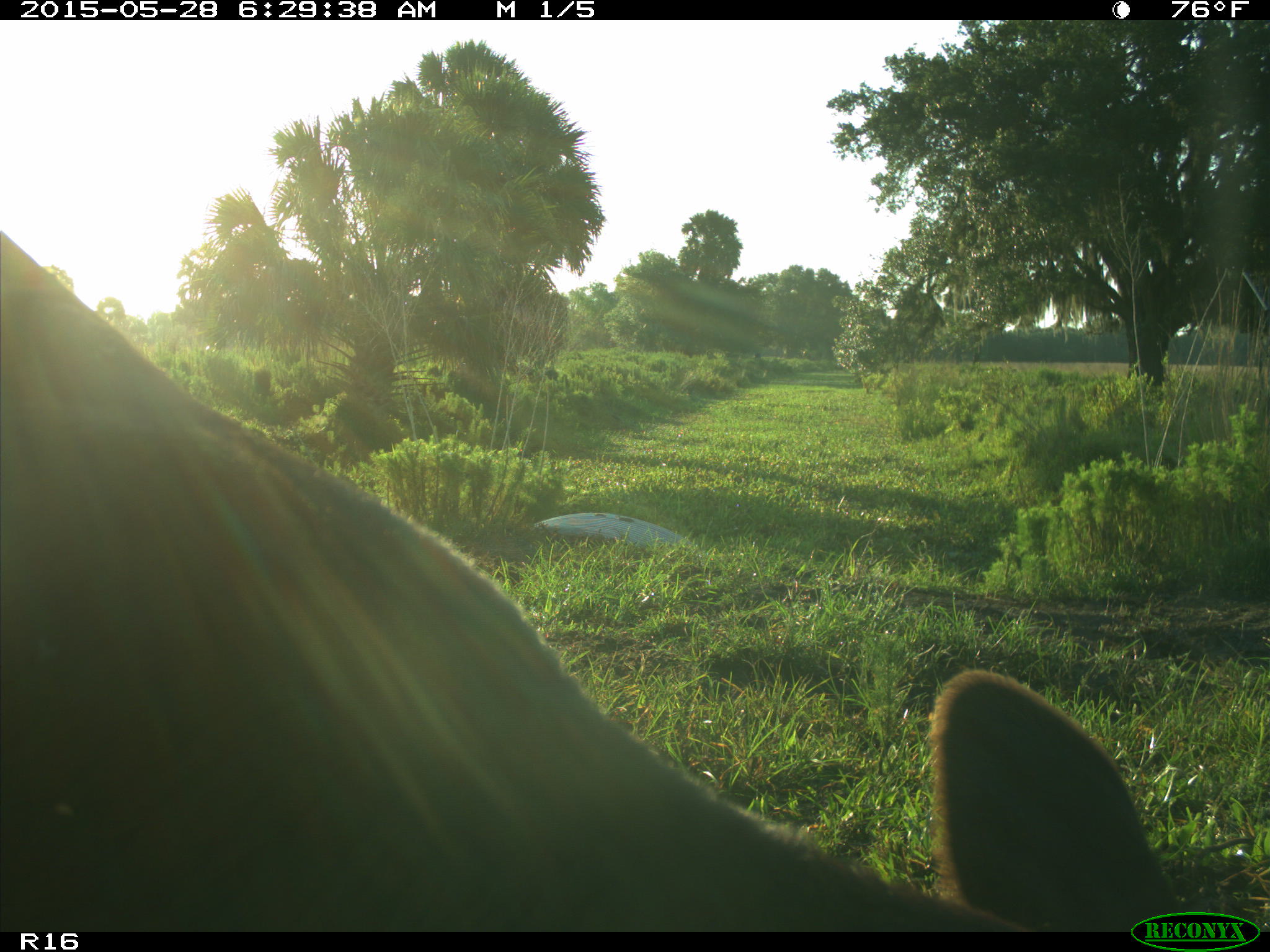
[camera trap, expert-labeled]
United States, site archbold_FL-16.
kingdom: Animalia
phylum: Chordata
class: Mammalia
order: Artiodactyla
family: Bovidae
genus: Bos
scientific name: Bos taurus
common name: domestic cow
Bos taurus (domestic cow).